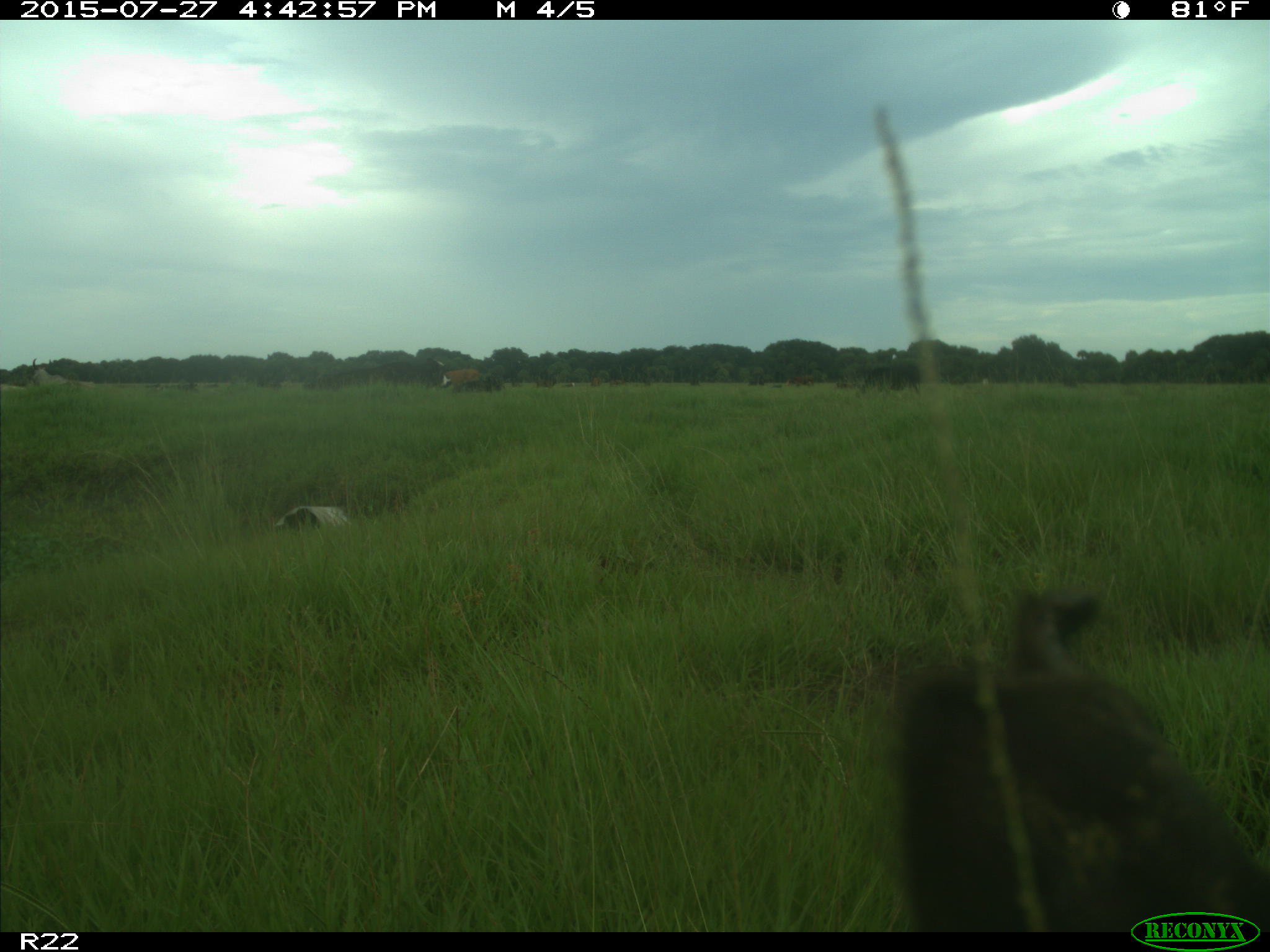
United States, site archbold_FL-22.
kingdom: Animalia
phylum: Chordata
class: Mammalia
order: Artiodactyla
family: Bovidae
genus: Bos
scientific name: Bos taurus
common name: domestic cow